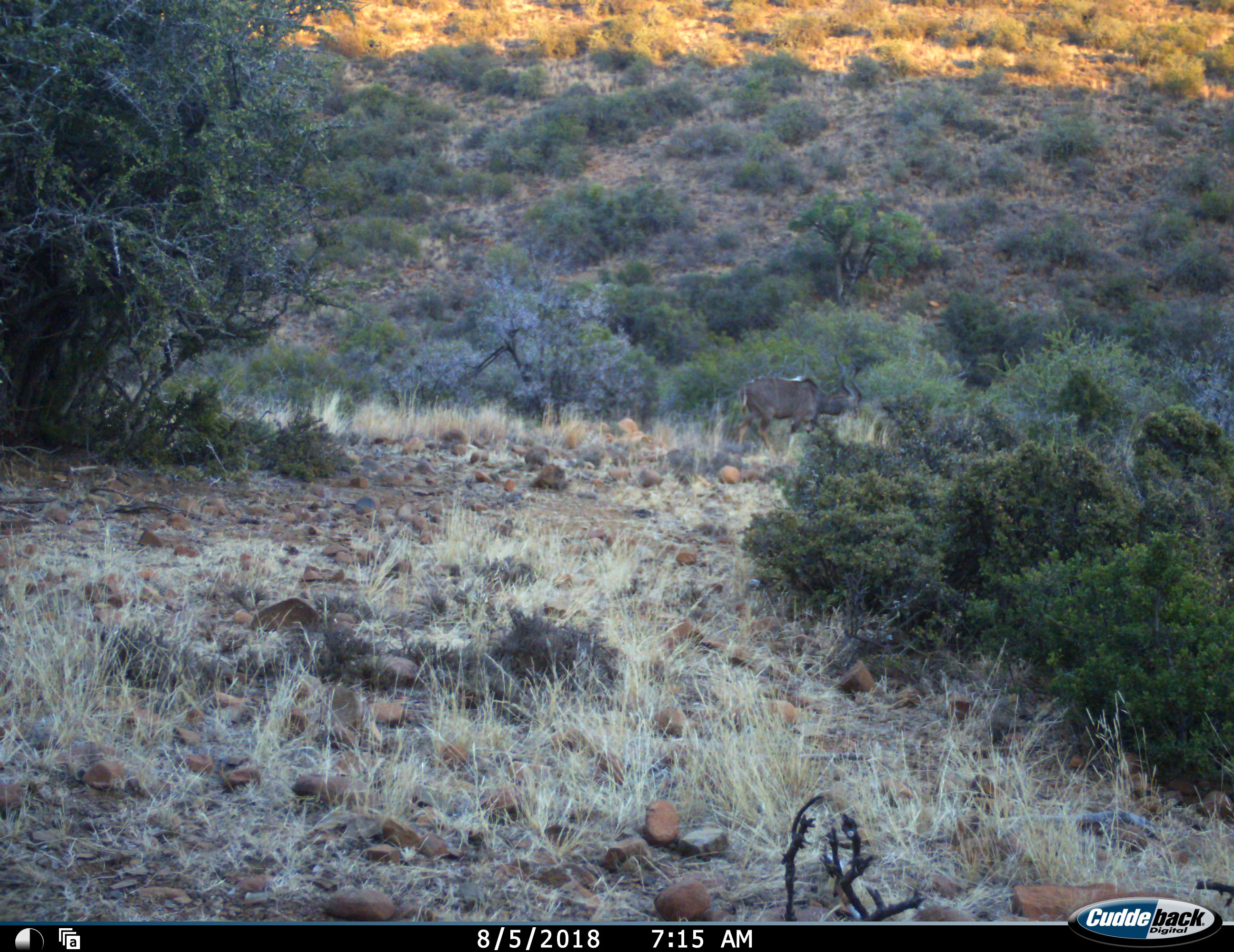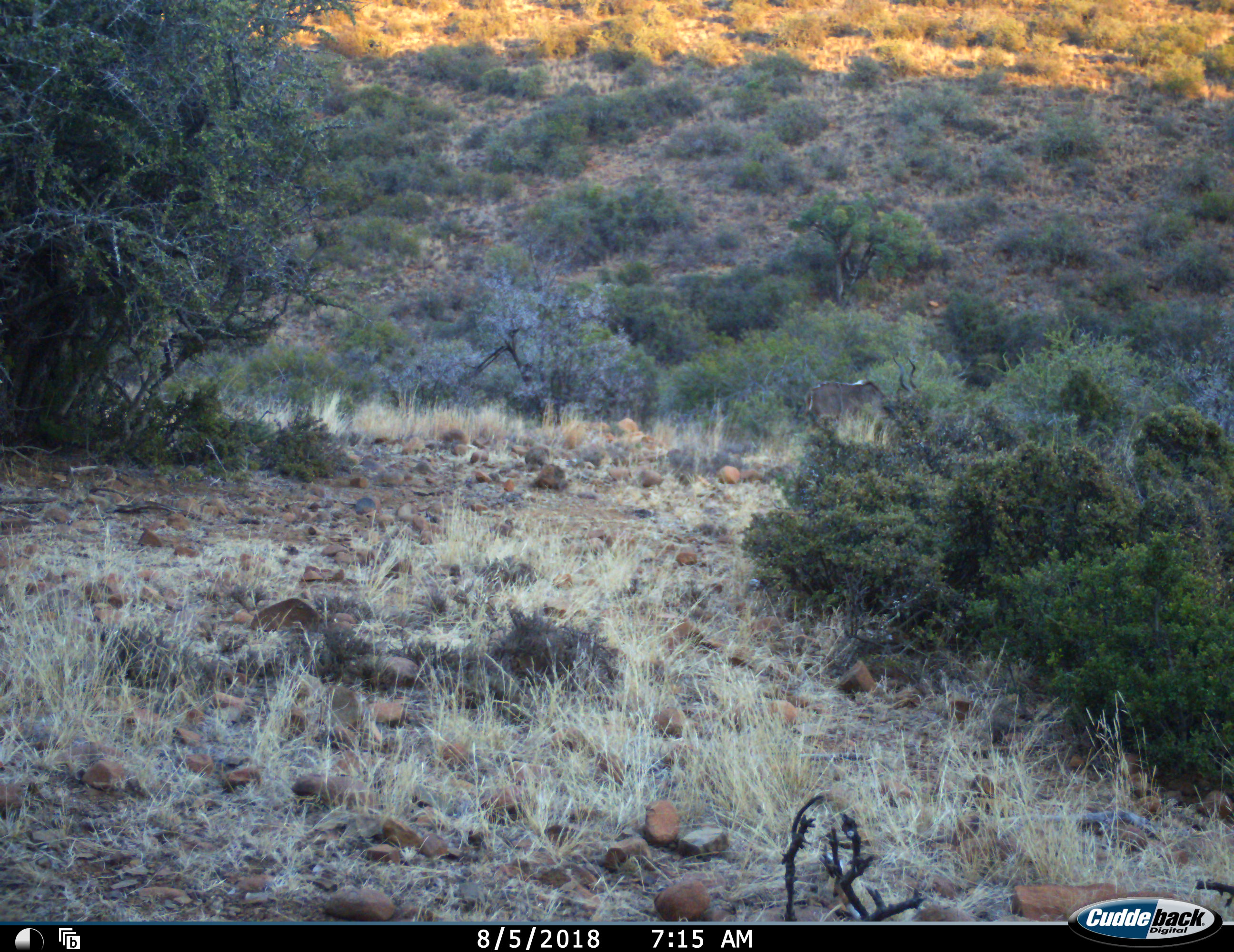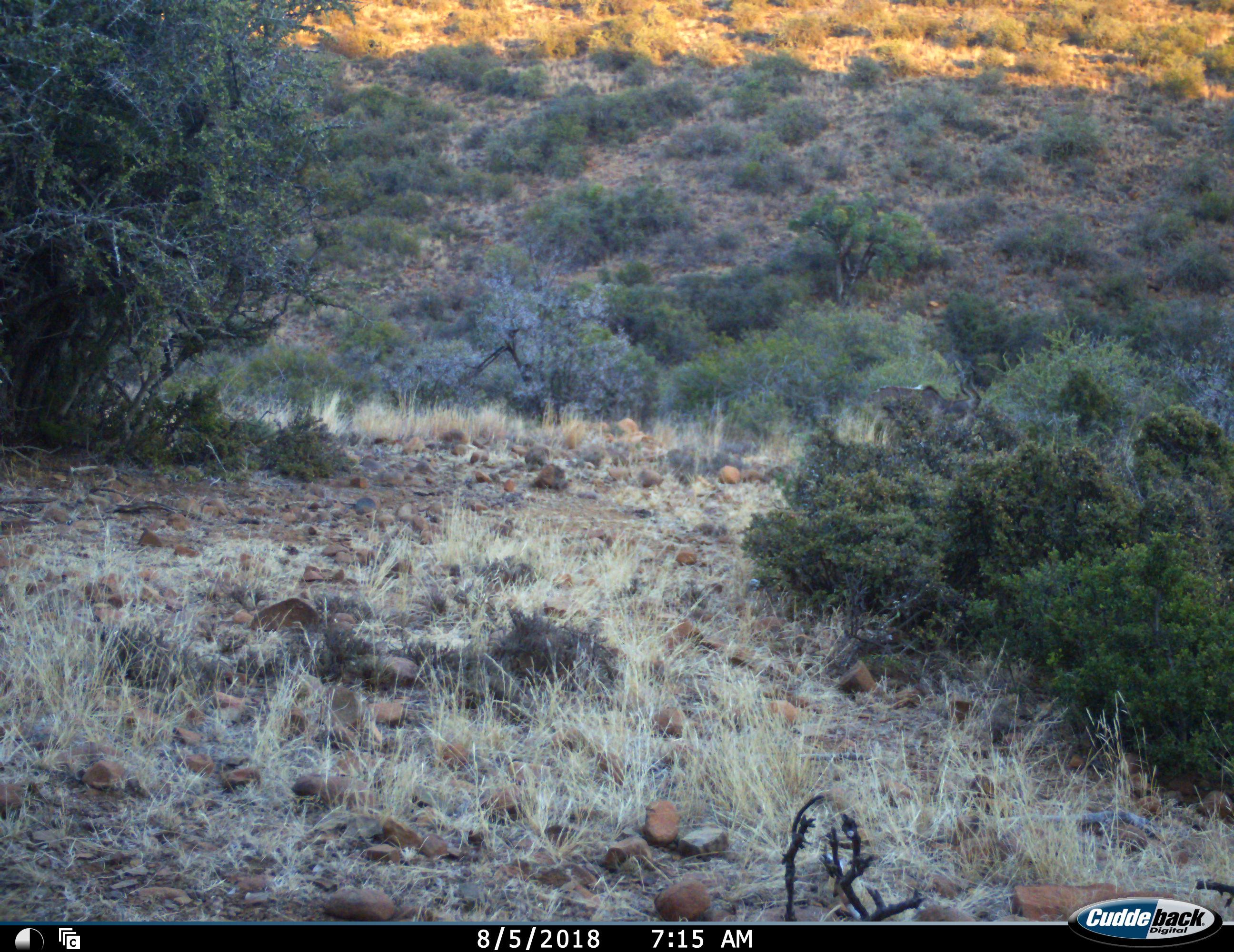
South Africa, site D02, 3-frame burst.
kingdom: Animalia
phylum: Chordata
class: Mammalia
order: Artiodactyla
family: Bovidae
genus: Tragelaphus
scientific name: Tragelaphus strepsiceros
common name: greater kudu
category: kudu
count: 1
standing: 0%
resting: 0%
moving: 91%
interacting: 0%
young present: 0%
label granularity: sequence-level